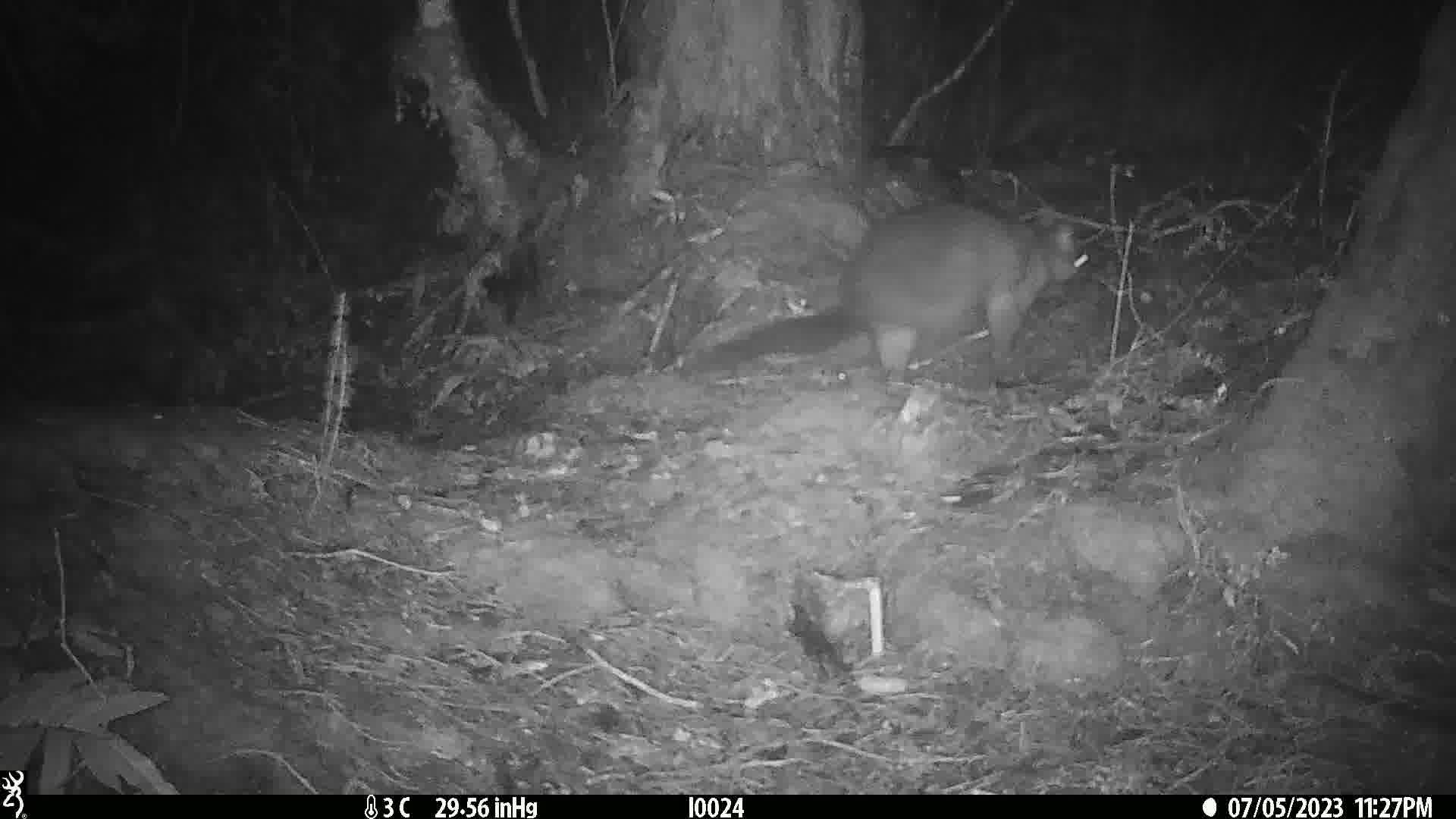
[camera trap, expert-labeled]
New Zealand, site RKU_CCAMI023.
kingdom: Animalia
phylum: Chordata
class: Mammalia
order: Diprotodontia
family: Phalangeridae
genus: Trichosurus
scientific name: Trichosurus vulpecula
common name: common brushtail possum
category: possum